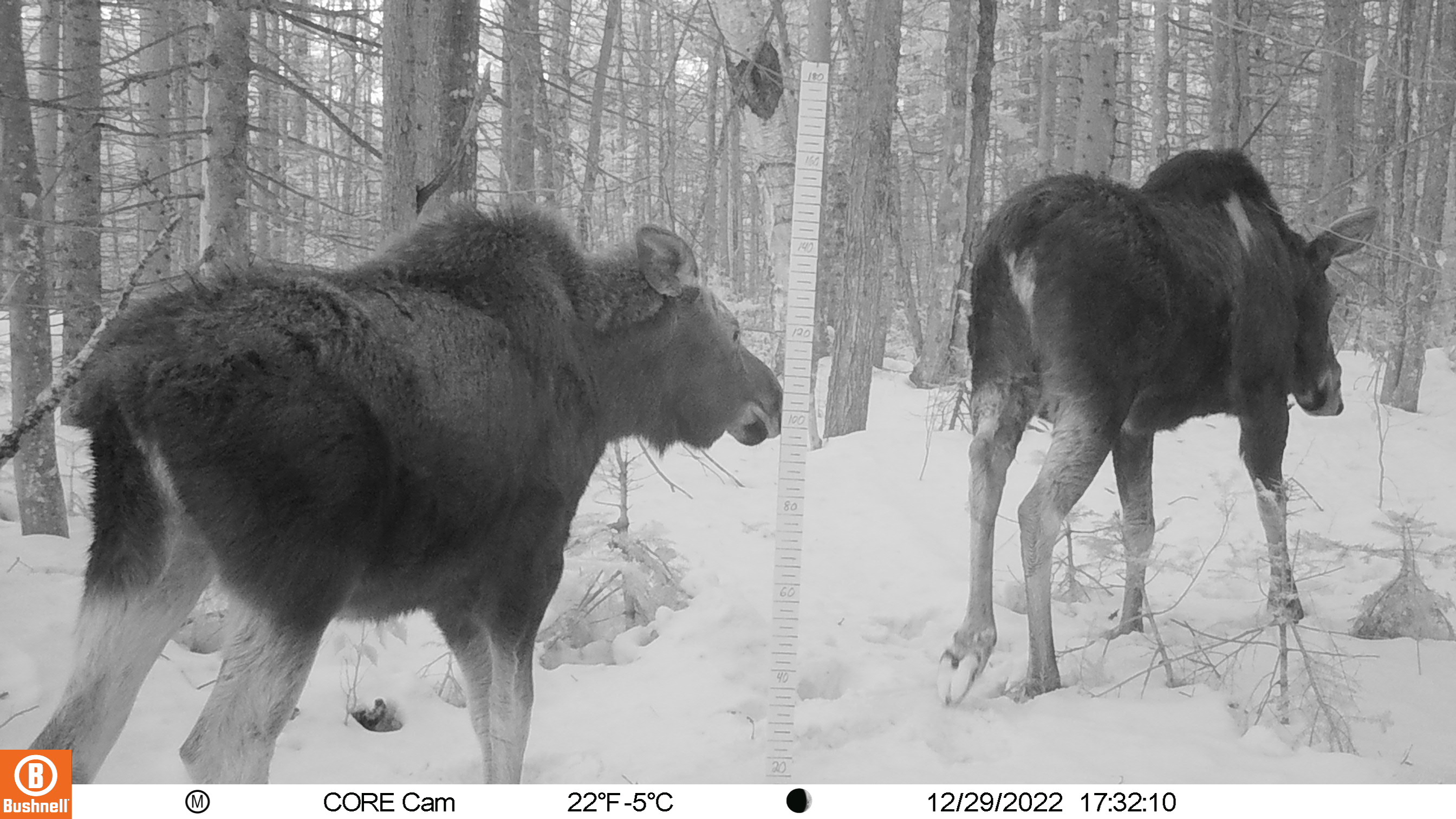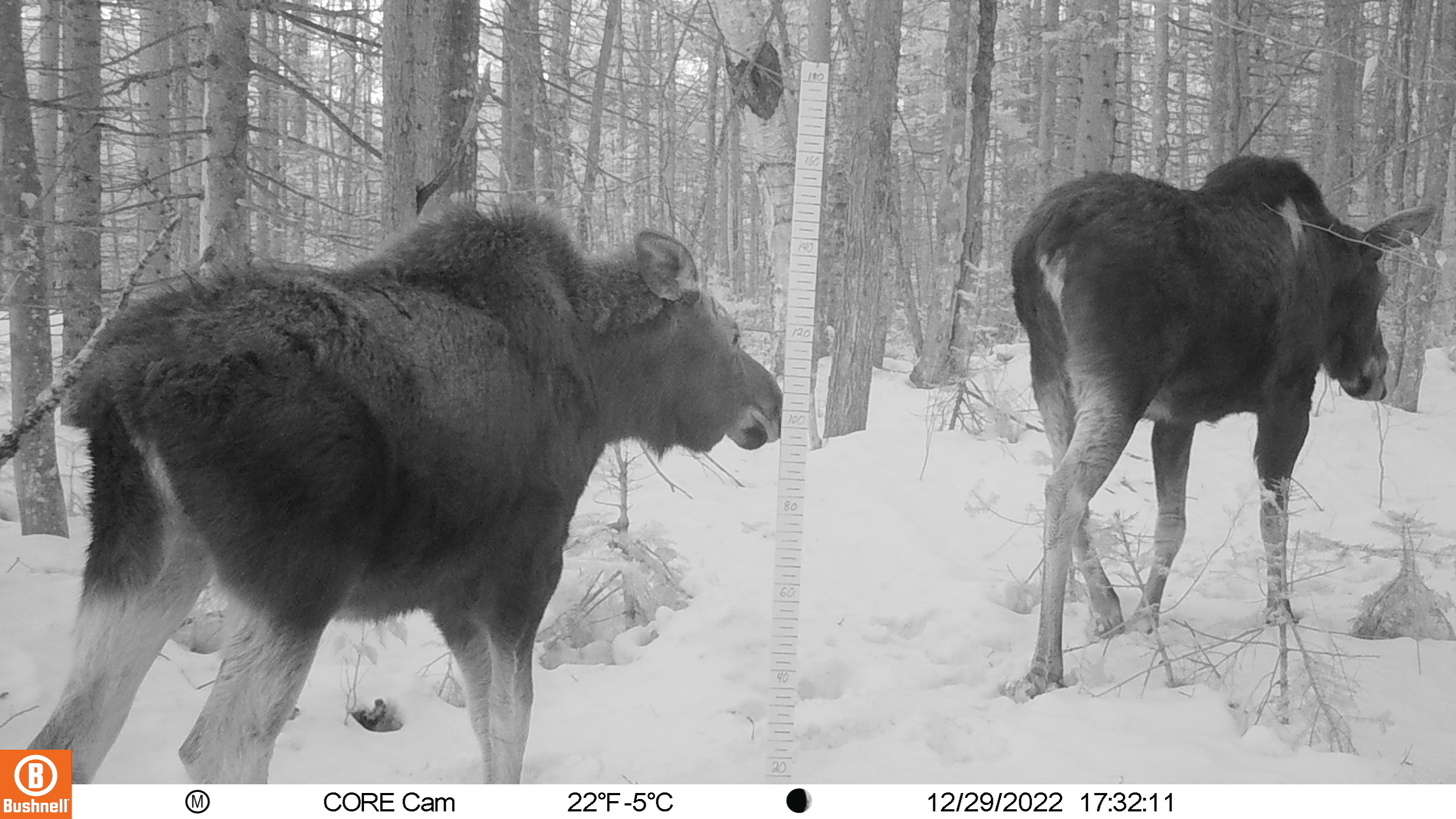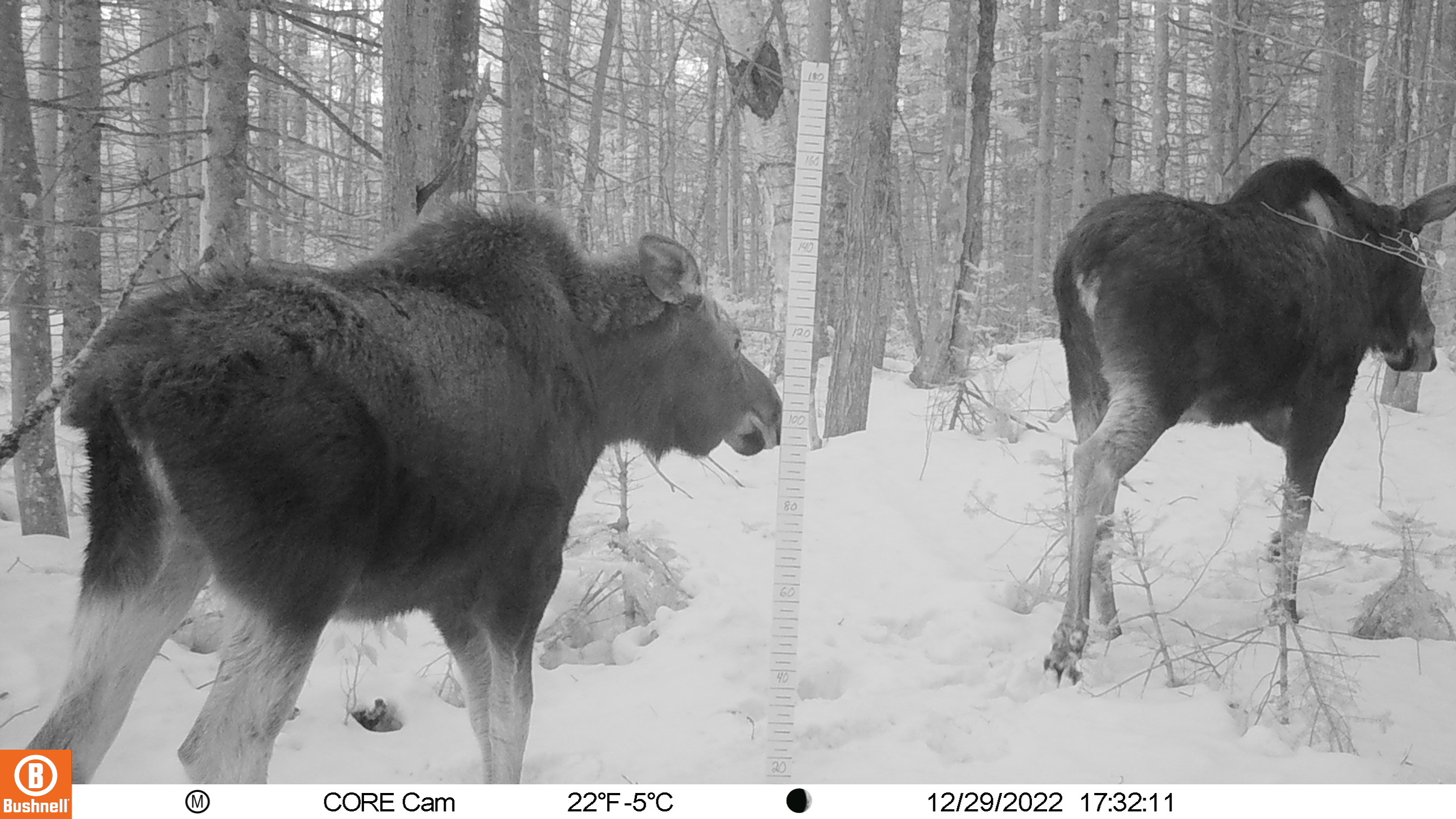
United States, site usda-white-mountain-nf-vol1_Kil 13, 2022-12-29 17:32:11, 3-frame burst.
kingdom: Animalia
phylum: Chordata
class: Mammalia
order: Artiodactyla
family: Cervidae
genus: Alces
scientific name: Alces alces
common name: moose